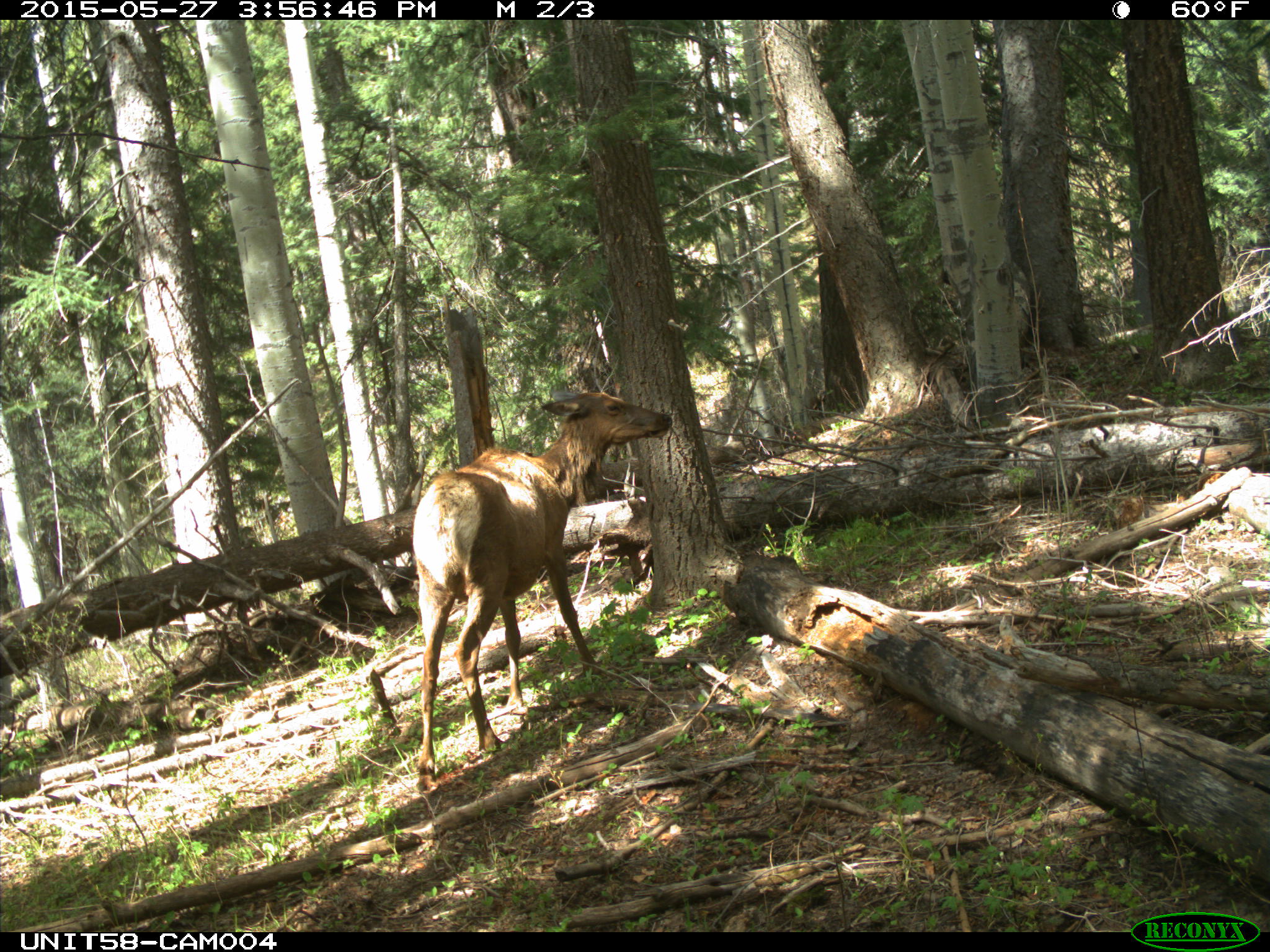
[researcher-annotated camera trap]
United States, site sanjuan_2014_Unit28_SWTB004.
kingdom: Animalia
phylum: Chordata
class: Mammalia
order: Artiodactyla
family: Cervidae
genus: Cervus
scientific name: Cervus elaphus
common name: red deer